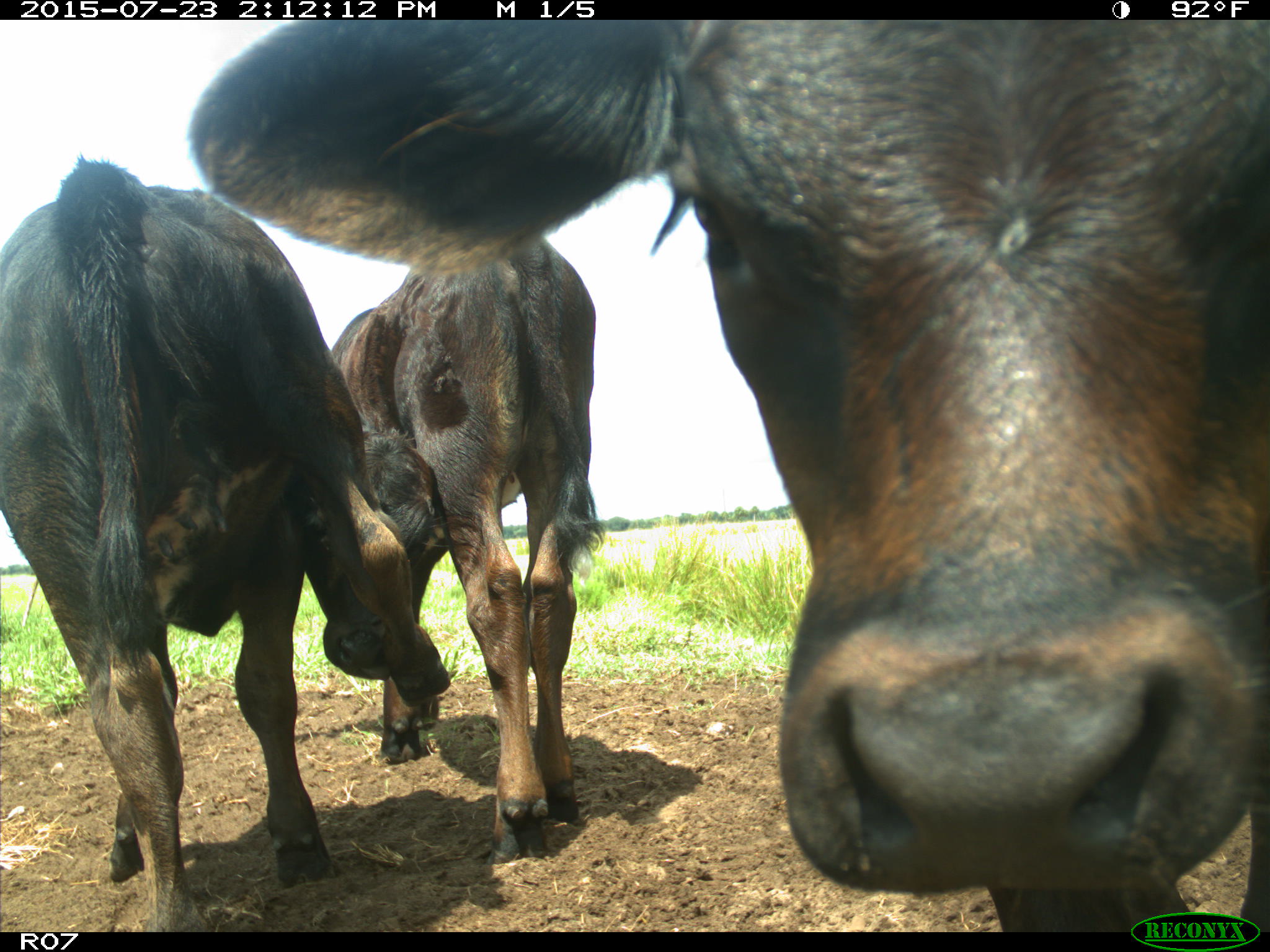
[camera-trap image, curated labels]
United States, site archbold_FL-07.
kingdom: Animalia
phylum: Chordata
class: Mammalia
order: Artiodactyla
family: Bovidae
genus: Bos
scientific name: Bos taurus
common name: domestic cow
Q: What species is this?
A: Bos taurus (domestic cow).